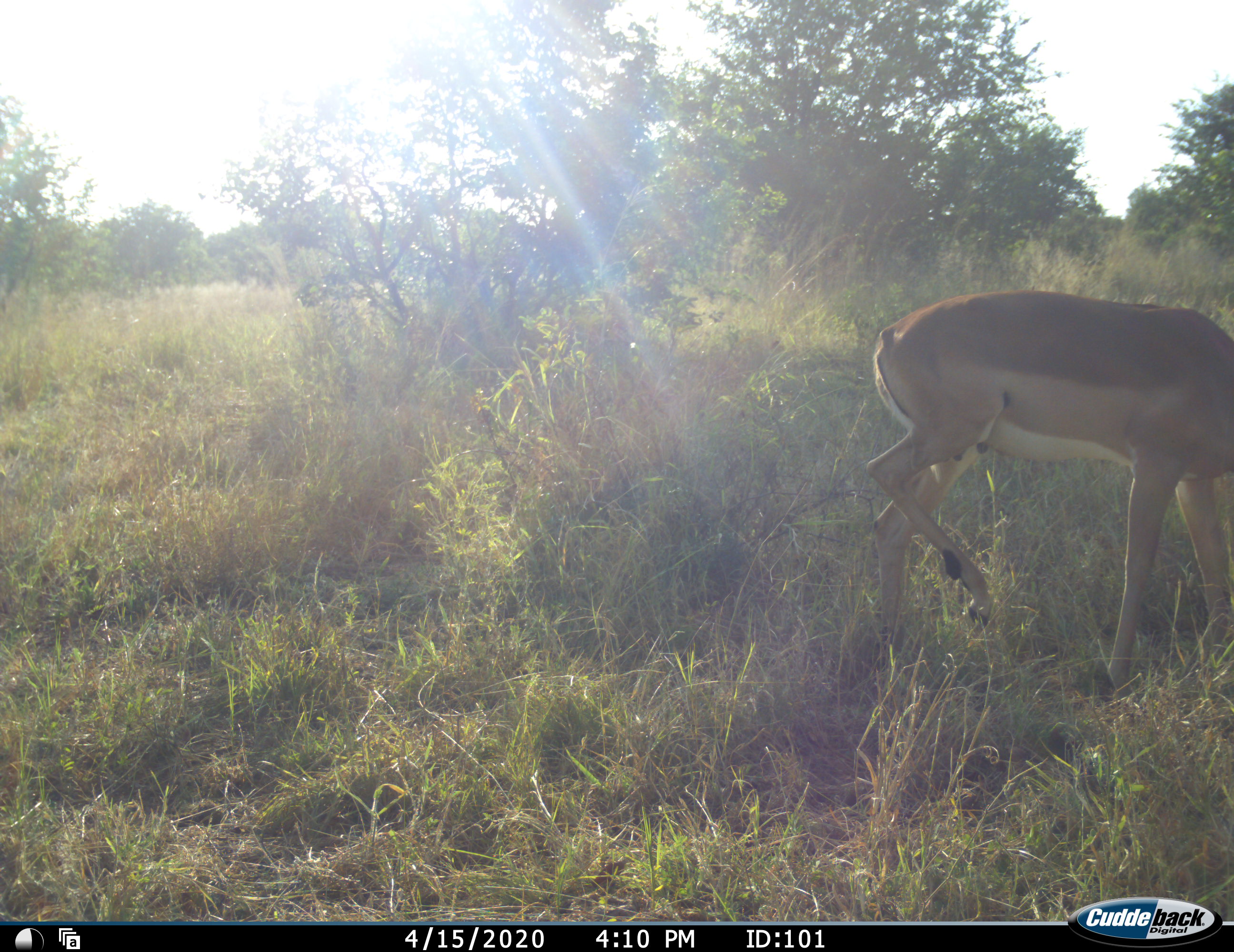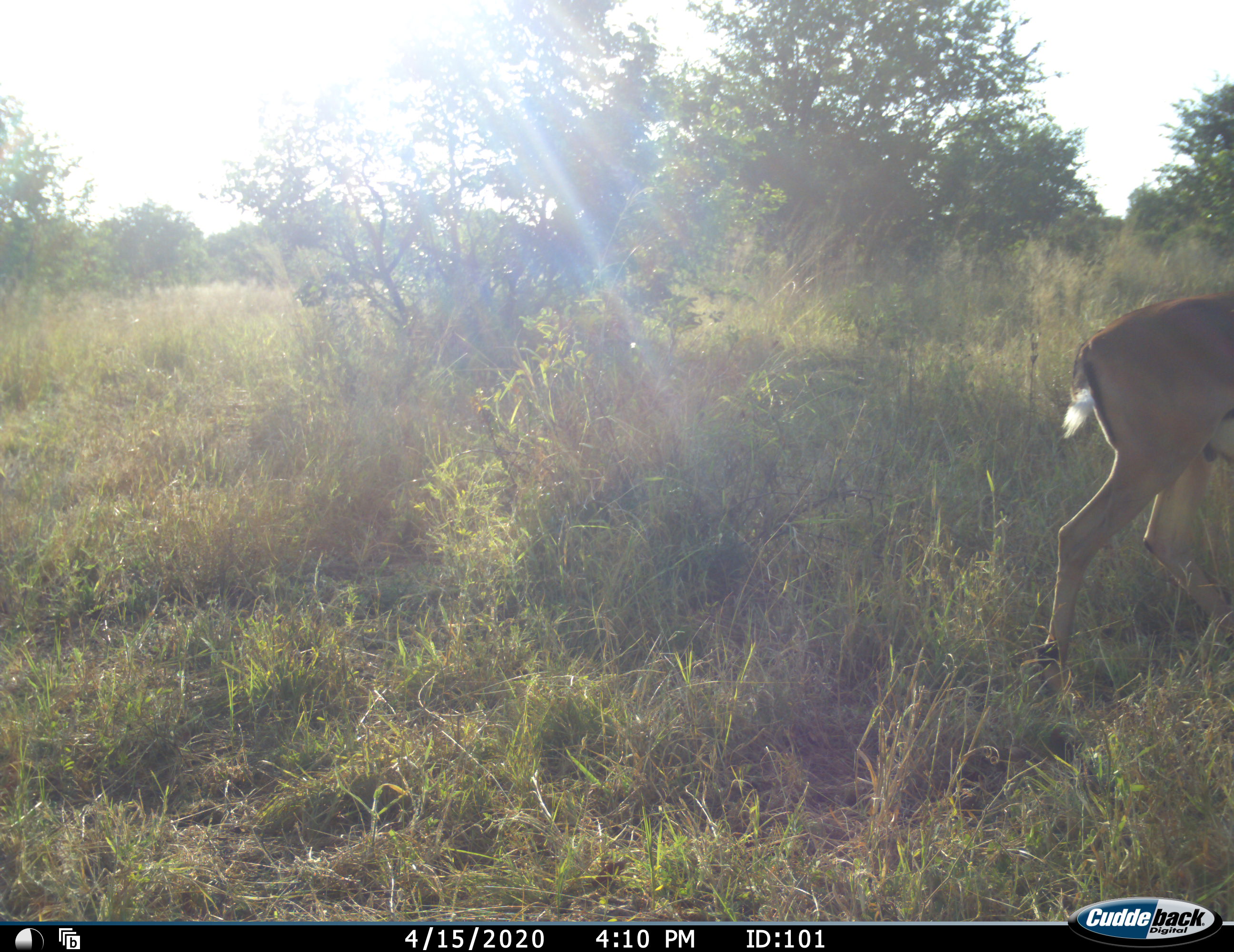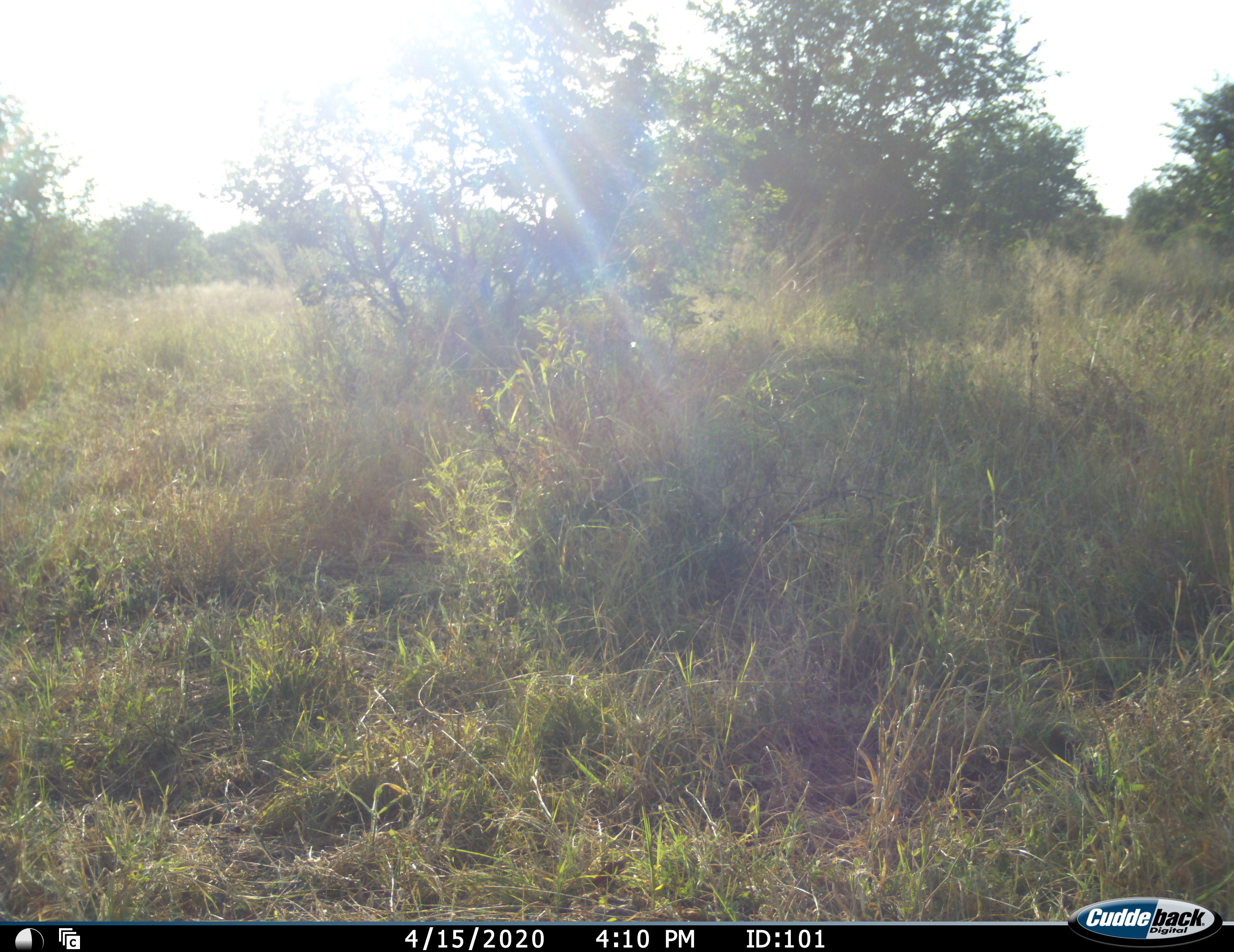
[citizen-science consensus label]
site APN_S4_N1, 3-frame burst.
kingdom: Animalia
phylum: Chordata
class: Mammalia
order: Artiodactyla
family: Bovidae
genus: Aepyceros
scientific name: Aepyceros melampus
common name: impala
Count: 1.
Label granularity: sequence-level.